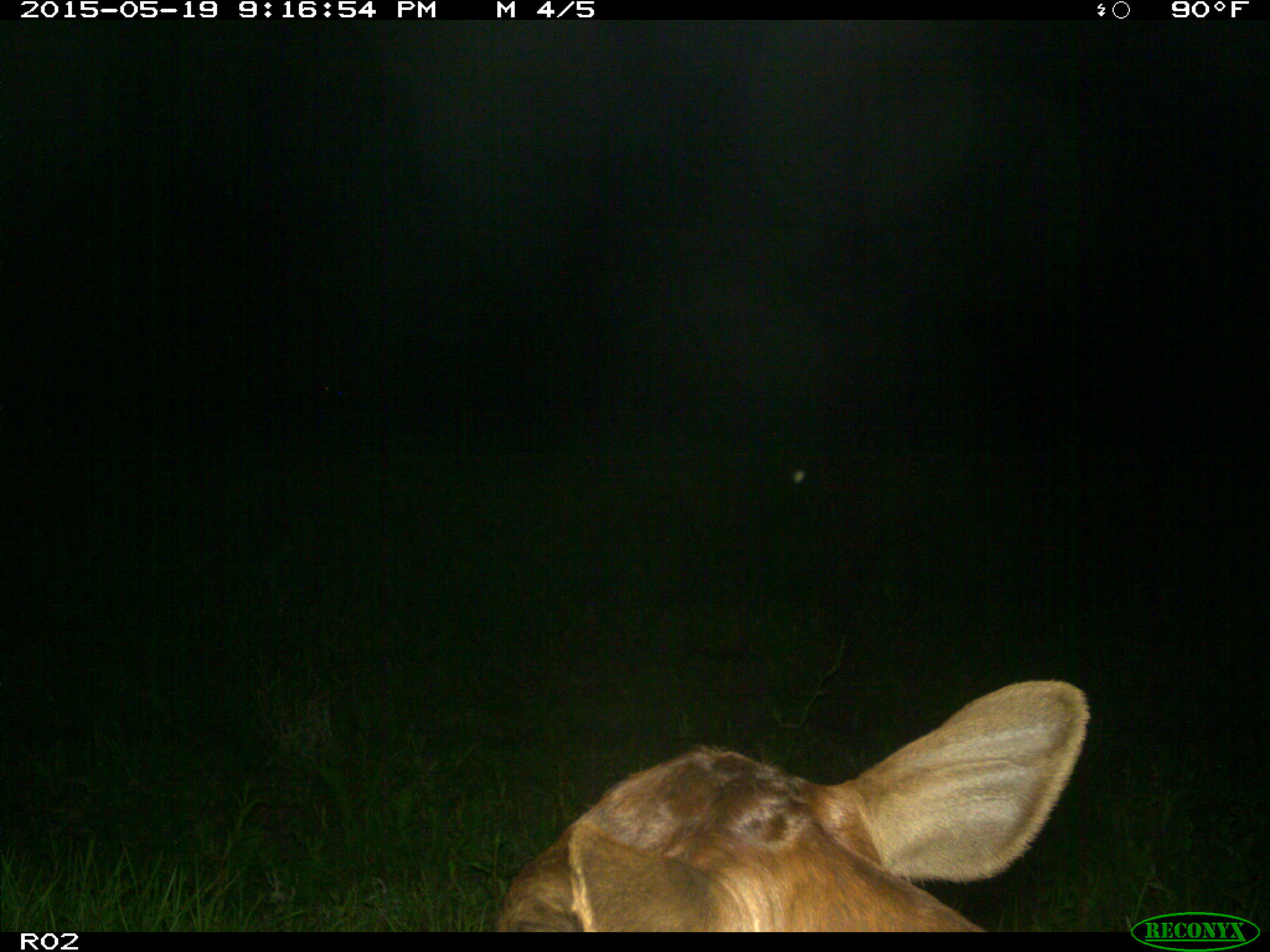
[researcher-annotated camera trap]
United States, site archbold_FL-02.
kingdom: Animalia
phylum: Chordata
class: Mammalia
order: Artiodactyla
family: Bovidae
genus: Bos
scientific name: Bos taurus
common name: domestic cow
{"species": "Bos taurus (domestic cow)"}